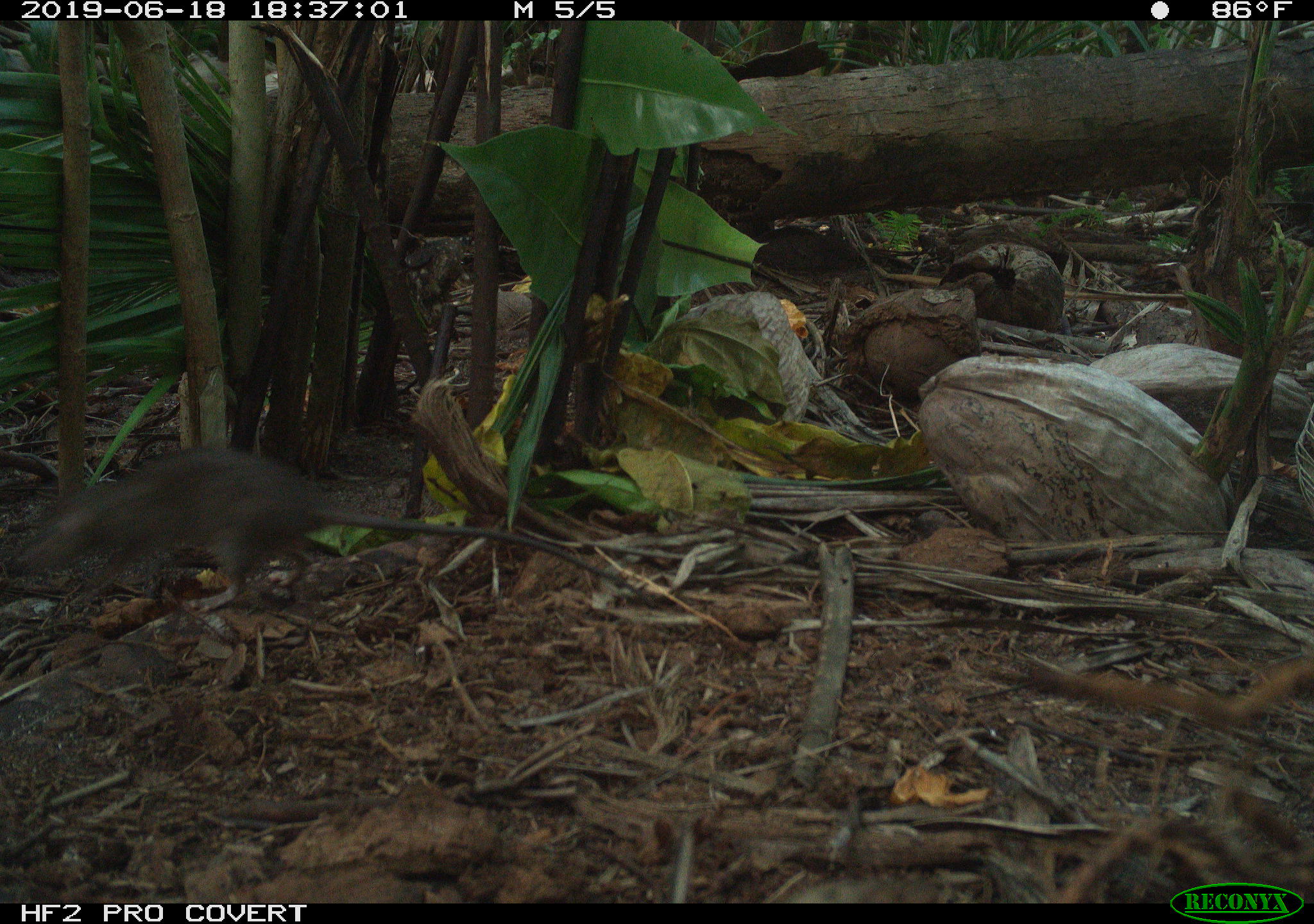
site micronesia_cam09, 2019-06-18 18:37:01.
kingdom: Animalia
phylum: Chordata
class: Mammalia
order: Rodentia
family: Muridae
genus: Rattus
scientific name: Rattus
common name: rat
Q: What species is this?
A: Rat (Rattus).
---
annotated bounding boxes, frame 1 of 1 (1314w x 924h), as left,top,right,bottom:
rat: 8,445,611,612